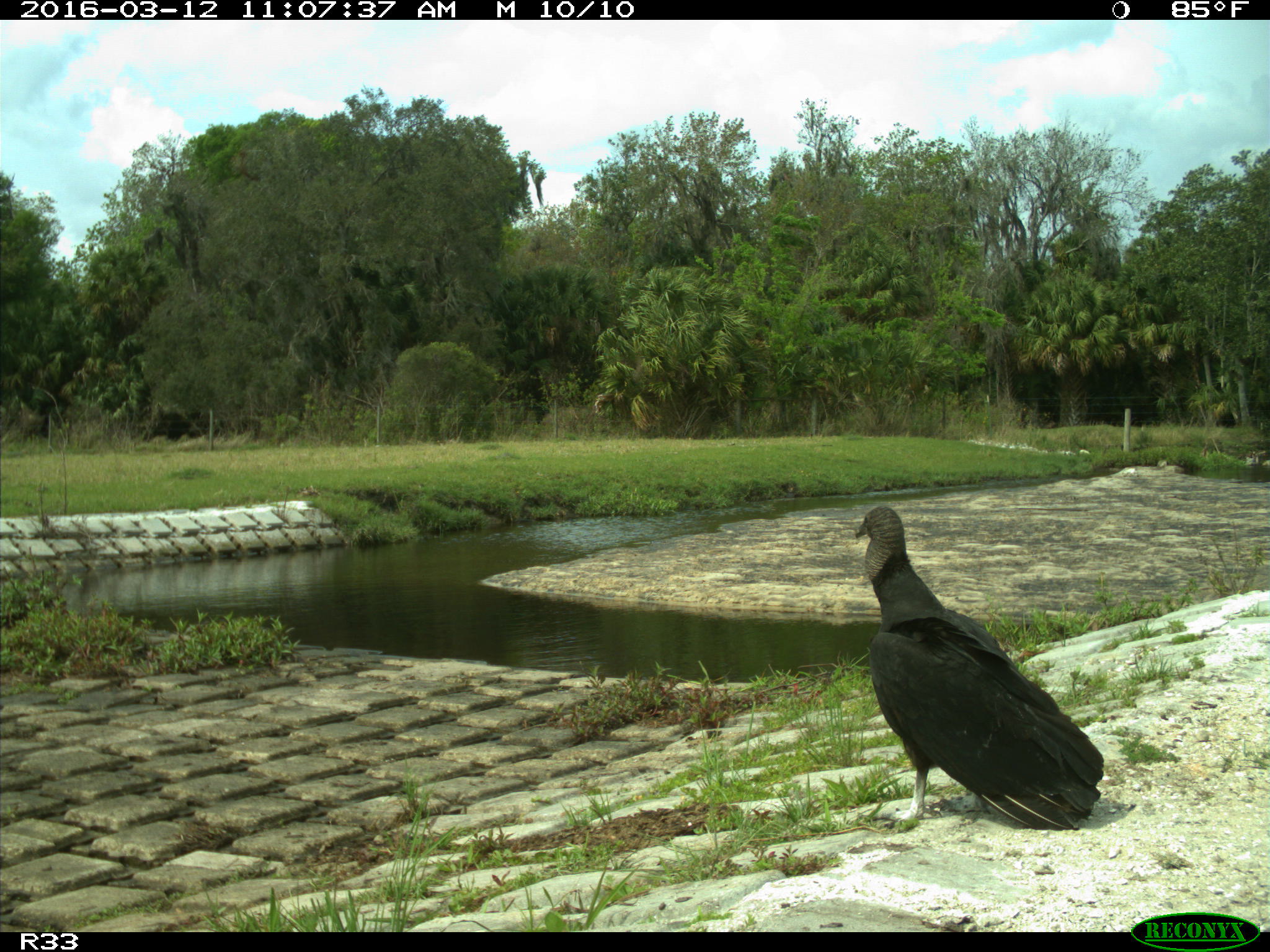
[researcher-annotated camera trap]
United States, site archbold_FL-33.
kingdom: Animalia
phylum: Chordata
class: Aves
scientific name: Aves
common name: birds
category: unidentified bird